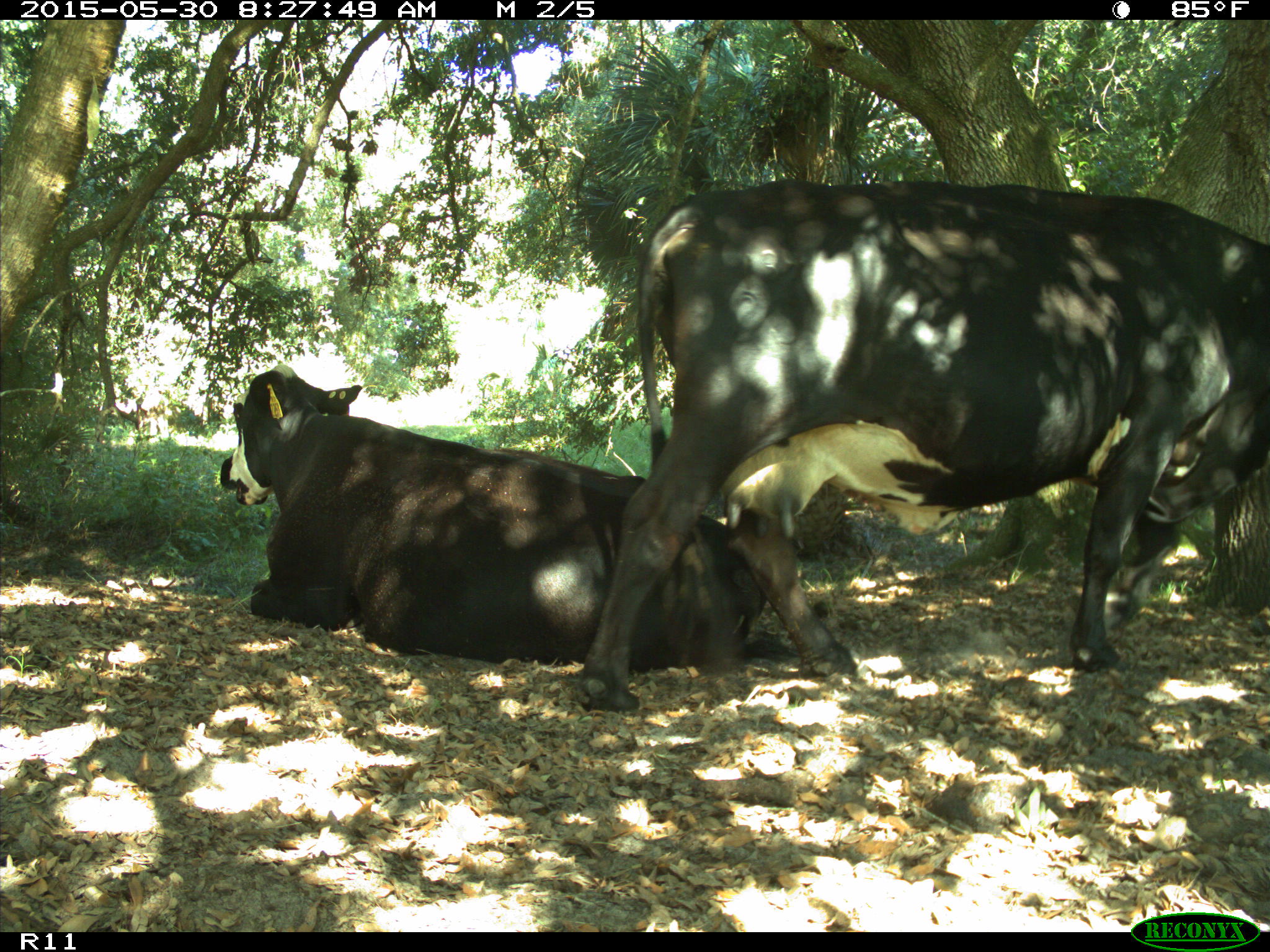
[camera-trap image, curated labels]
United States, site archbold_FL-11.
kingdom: Animalia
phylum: Chordata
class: Mammalia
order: Artiodactyla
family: Bovidae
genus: Bos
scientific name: Bos taurus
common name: domestic cow